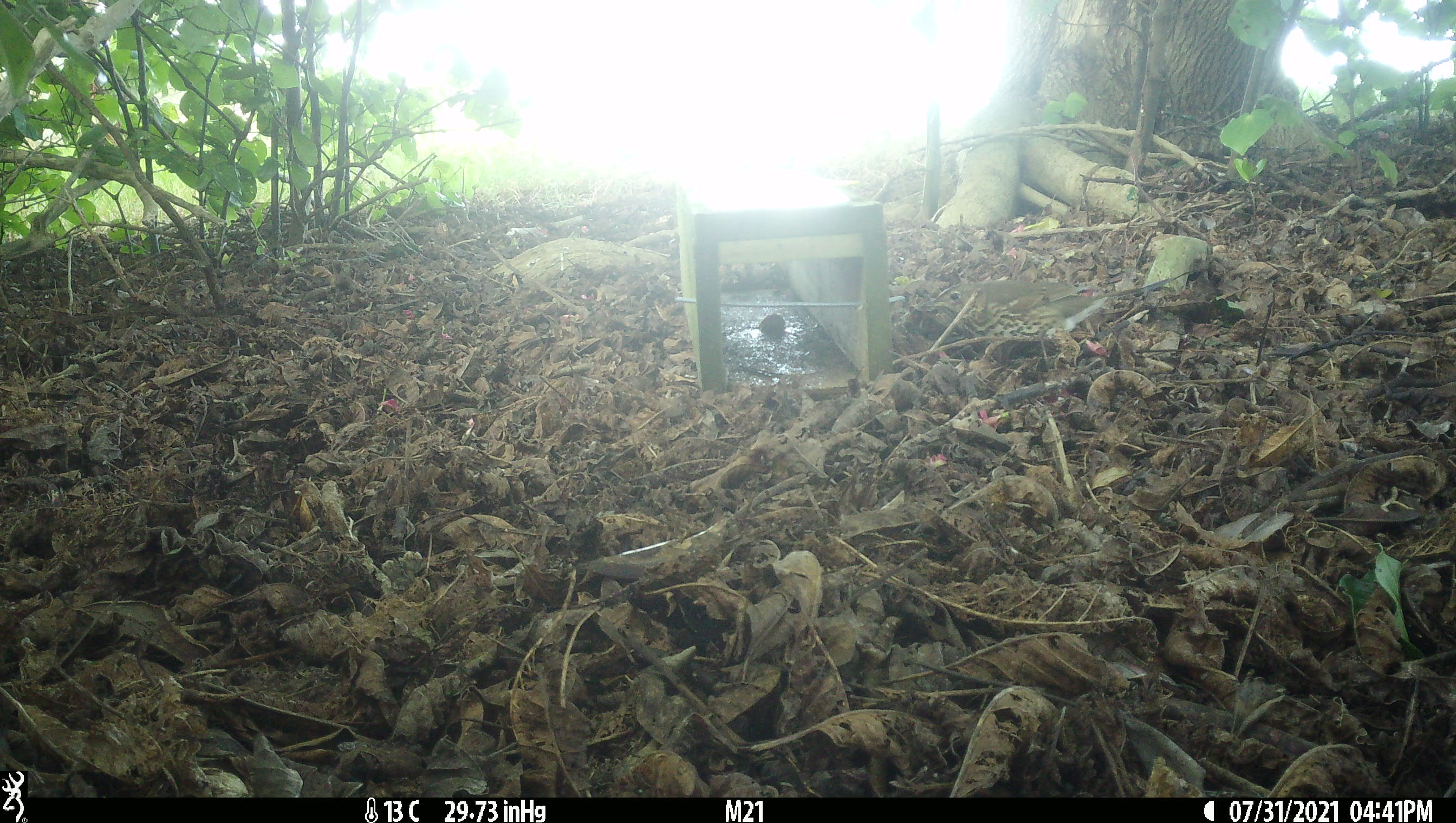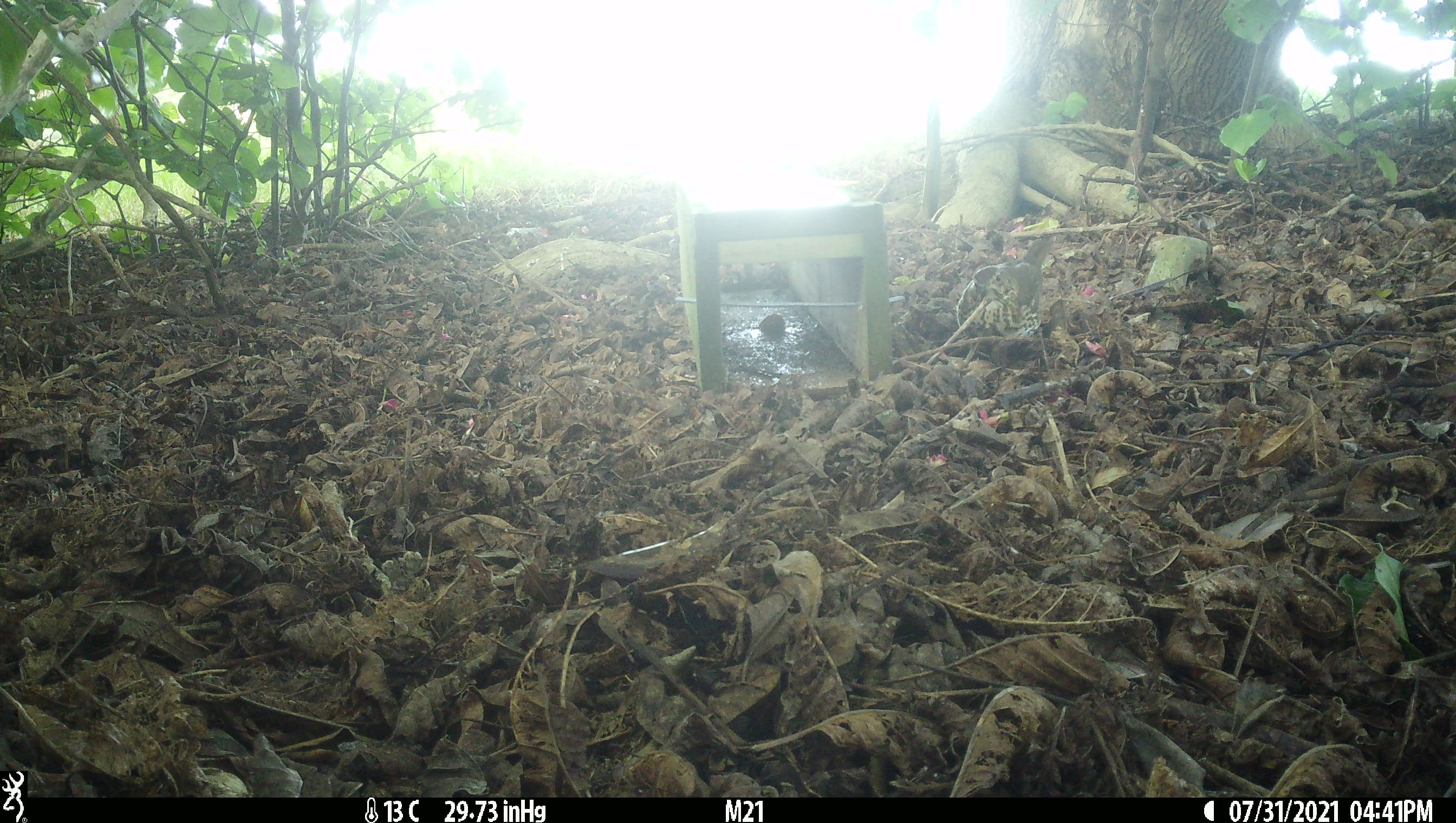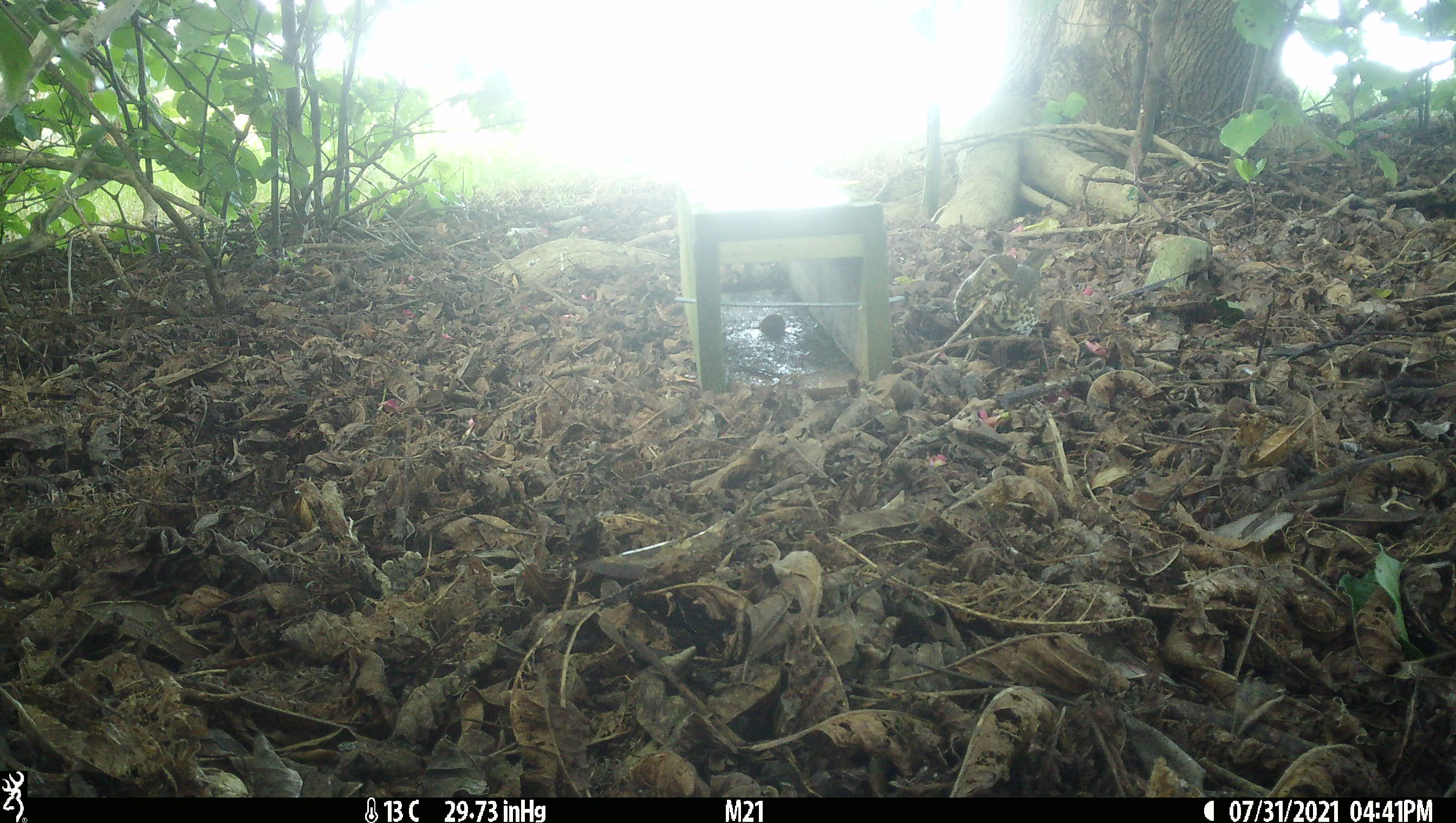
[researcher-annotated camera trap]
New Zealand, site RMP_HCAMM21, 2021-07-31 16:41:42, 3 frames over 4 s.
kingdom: Animalia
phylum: Chordata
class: Aves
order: Passeriformes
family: Turdidae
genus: Turdus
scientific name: Turdus philomelos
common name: song thrush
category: thrush